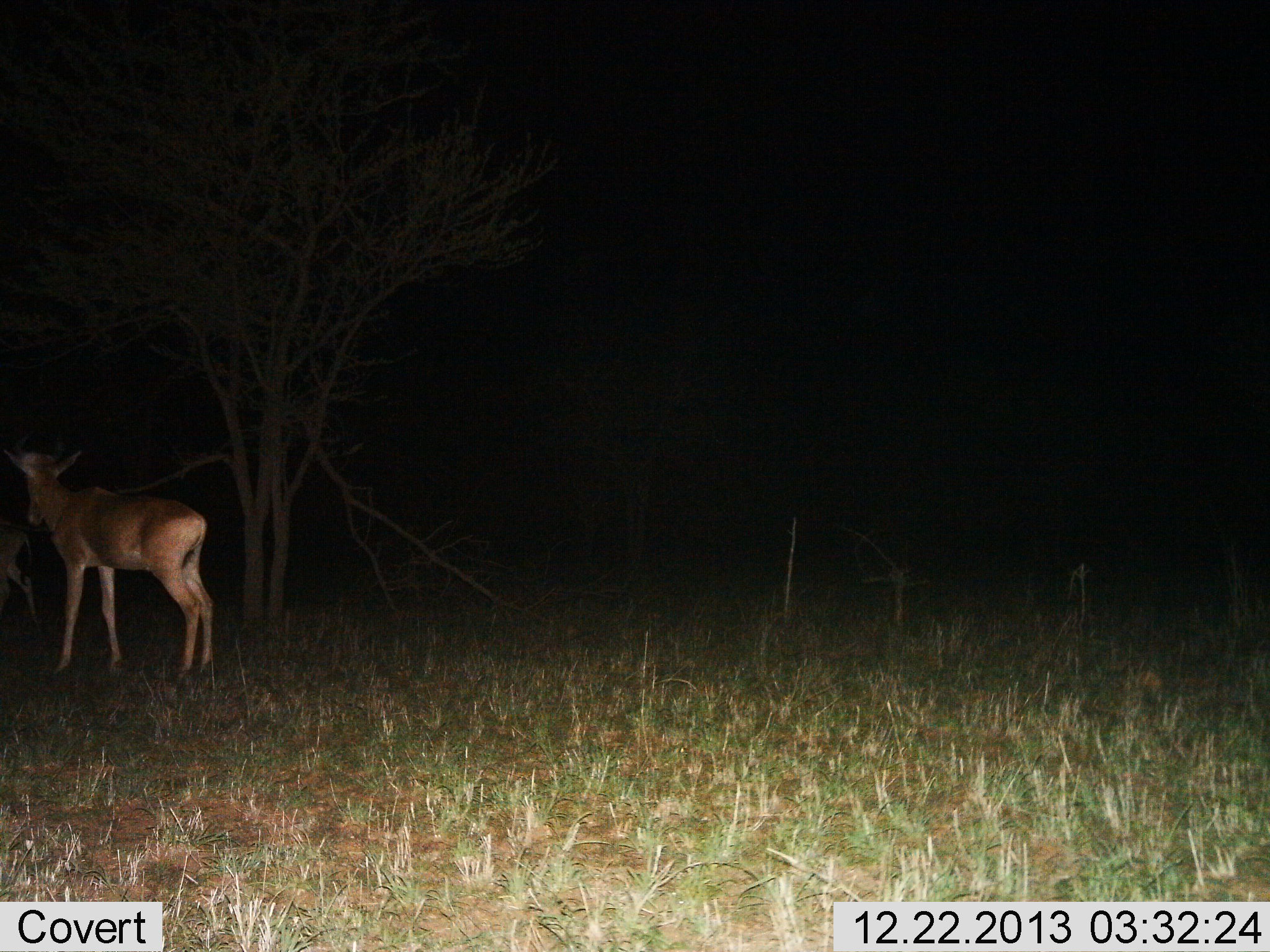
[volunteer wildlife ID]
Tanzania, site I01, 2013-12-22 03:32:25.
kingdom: Animalia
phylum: Chordata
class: Mammalia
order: Artiodactyla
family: Bovidae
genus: Alcelaphus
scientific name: Alcelaphus buselaphus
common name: hartebeest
Hartebeest (Alcelaphus buselaphus), count 2. Behavior (volunteer vote fractions): standing 80%, resting 0%, moving 20%, interacting 0%. Young present (vote fraction): 10%. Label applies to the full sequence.